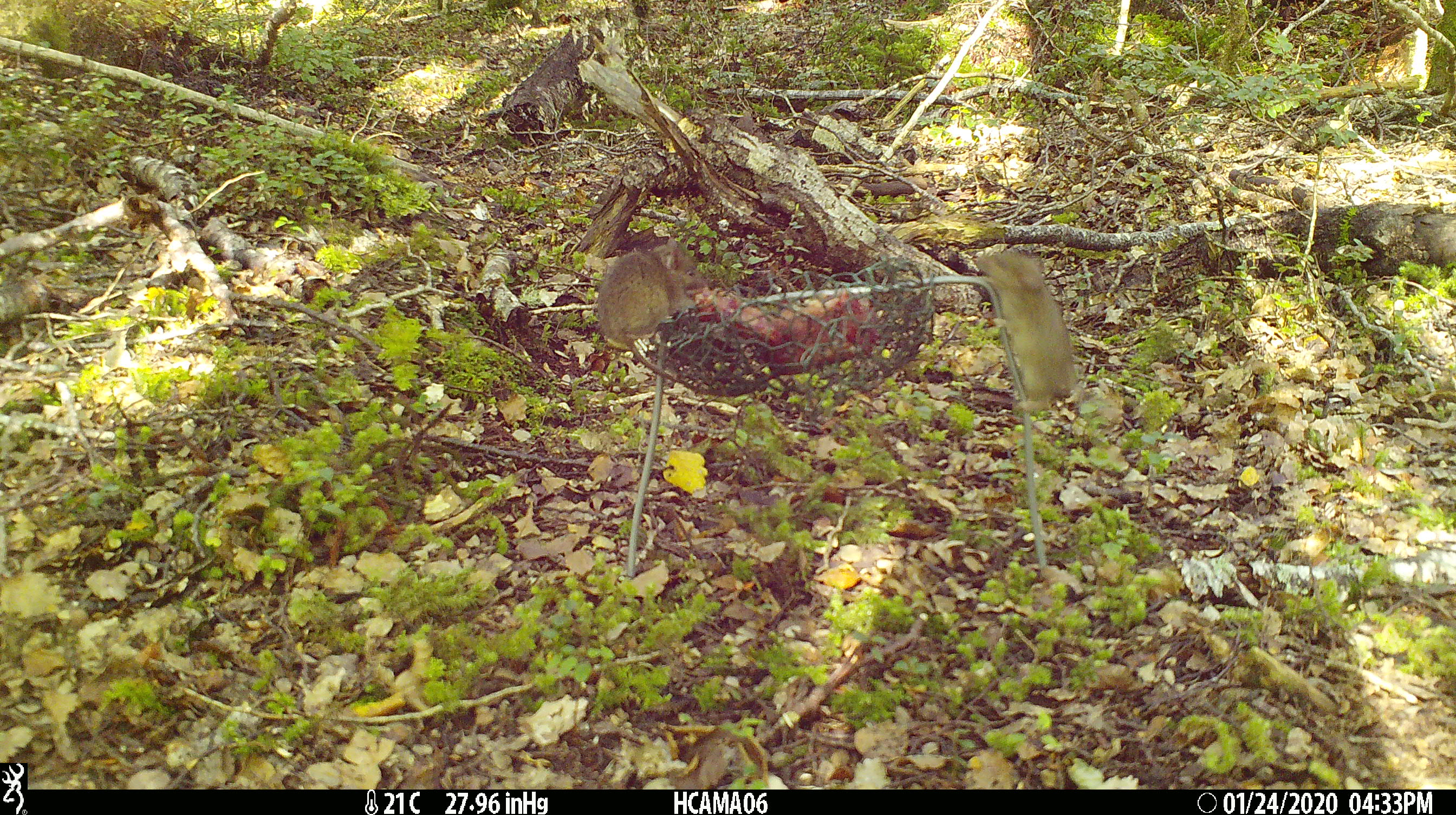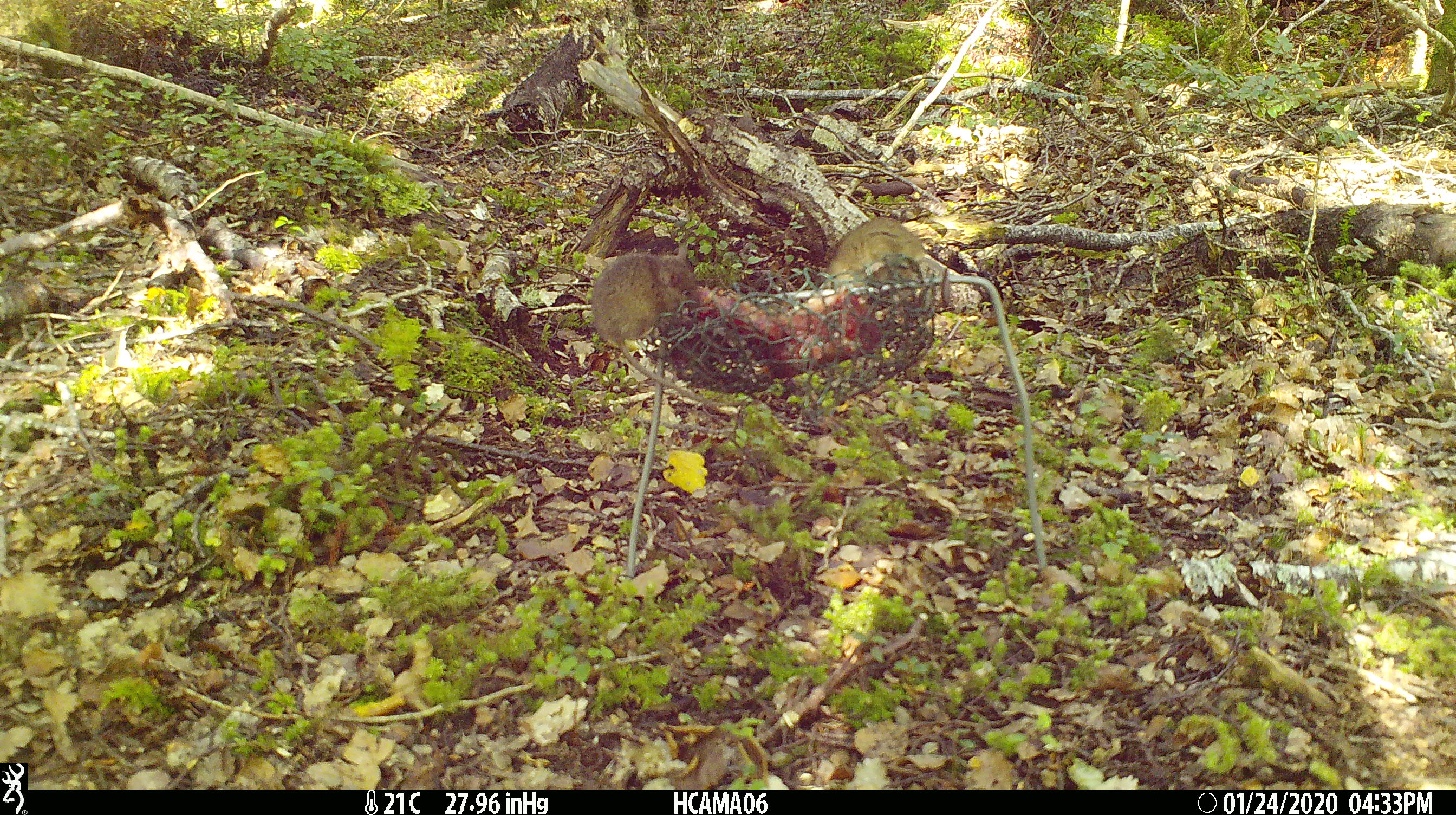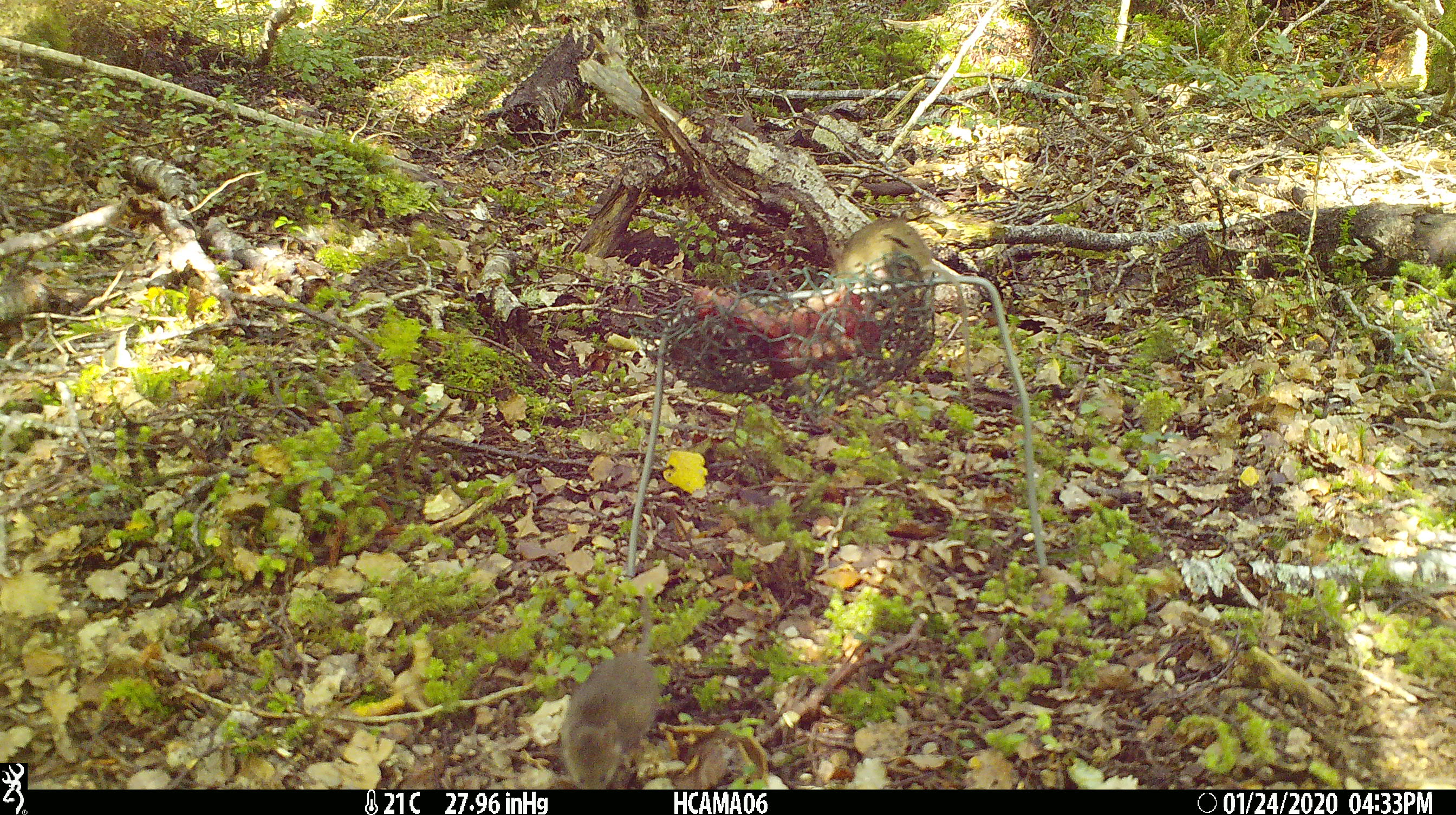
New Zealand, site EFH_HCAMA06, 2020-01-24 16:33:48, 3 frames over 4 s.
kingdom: Animalia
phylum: Chordata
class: Mammalia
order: Rodentia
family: Muridae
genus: Mus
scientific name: Mus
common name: mouse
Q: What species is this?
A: Mouse (Mus).